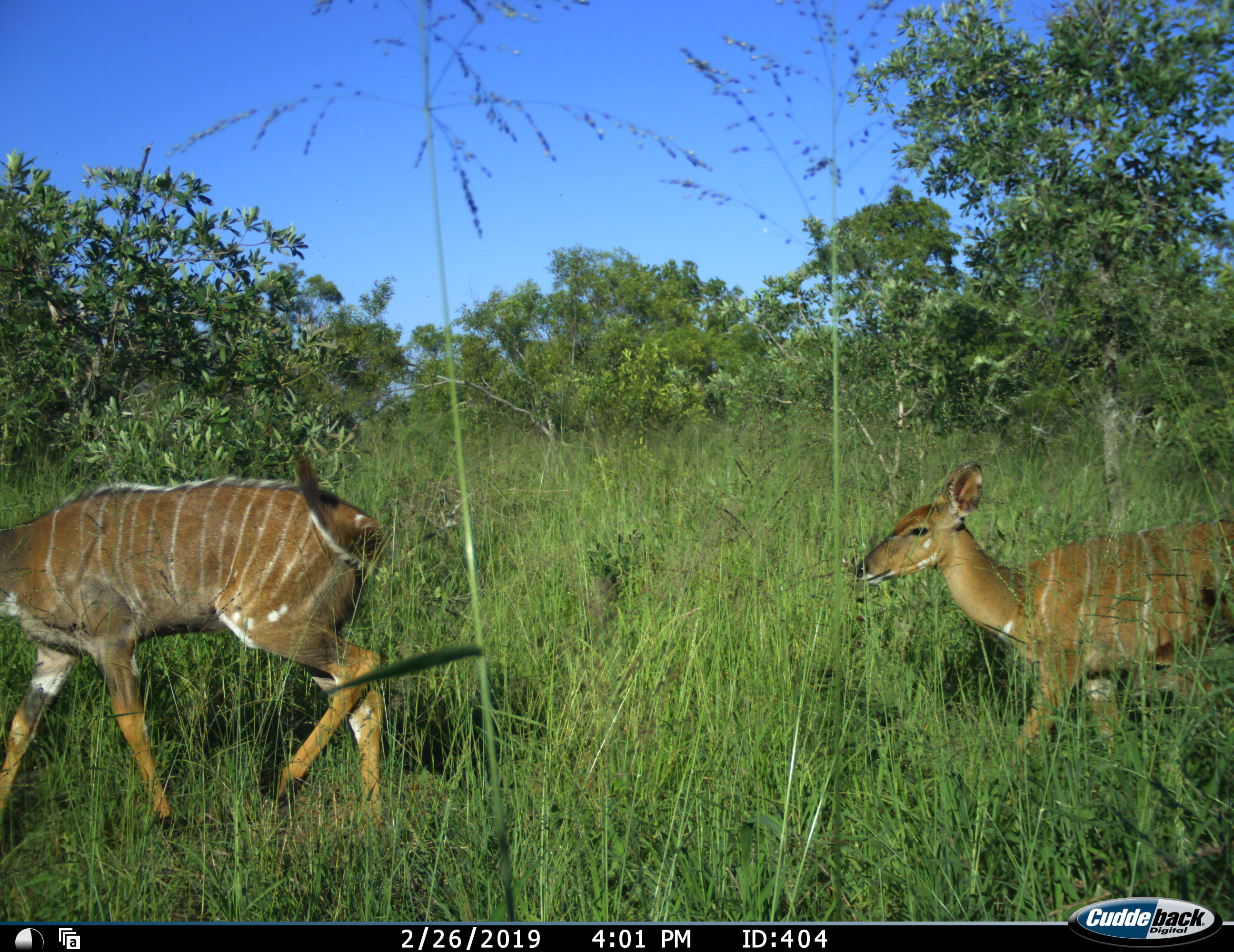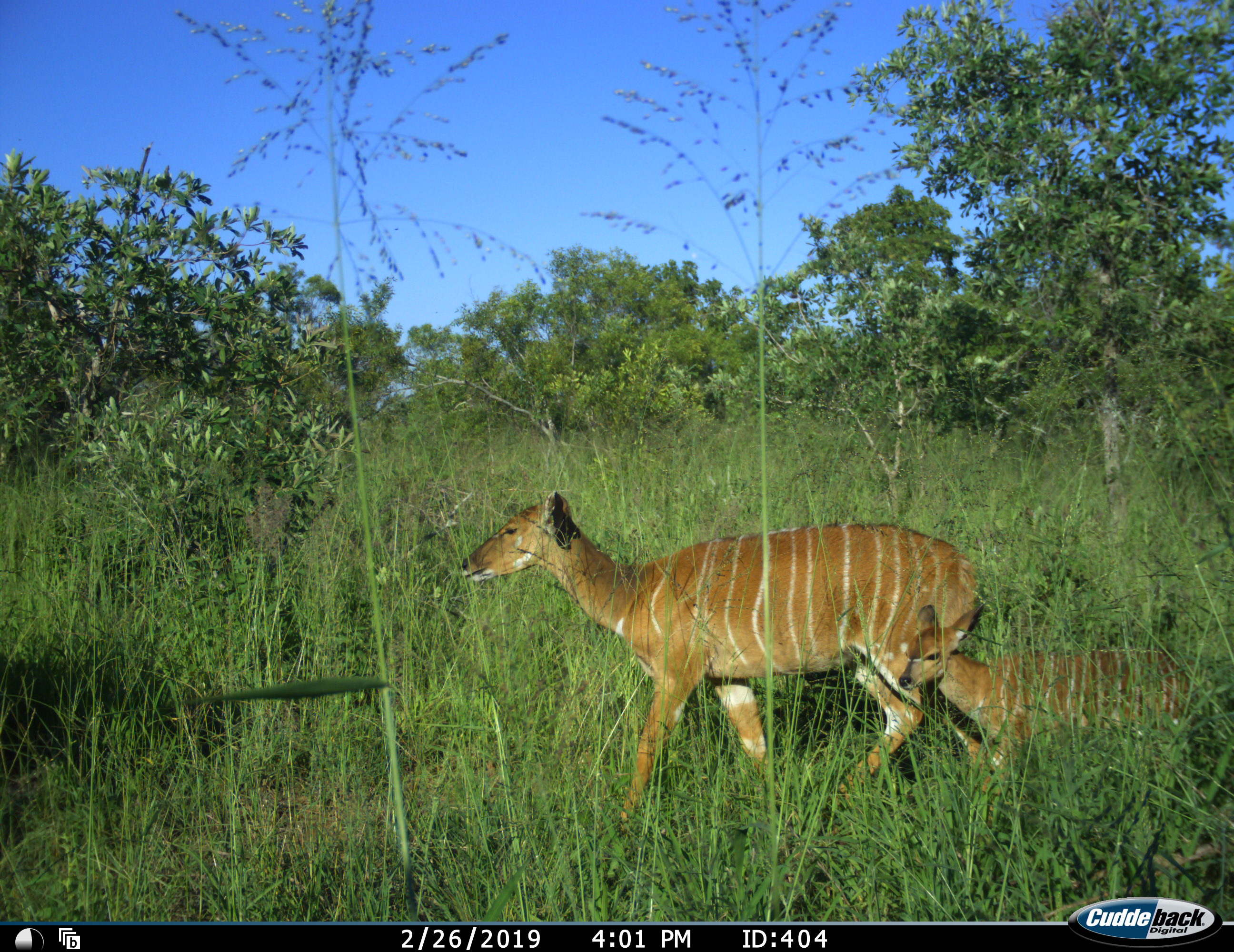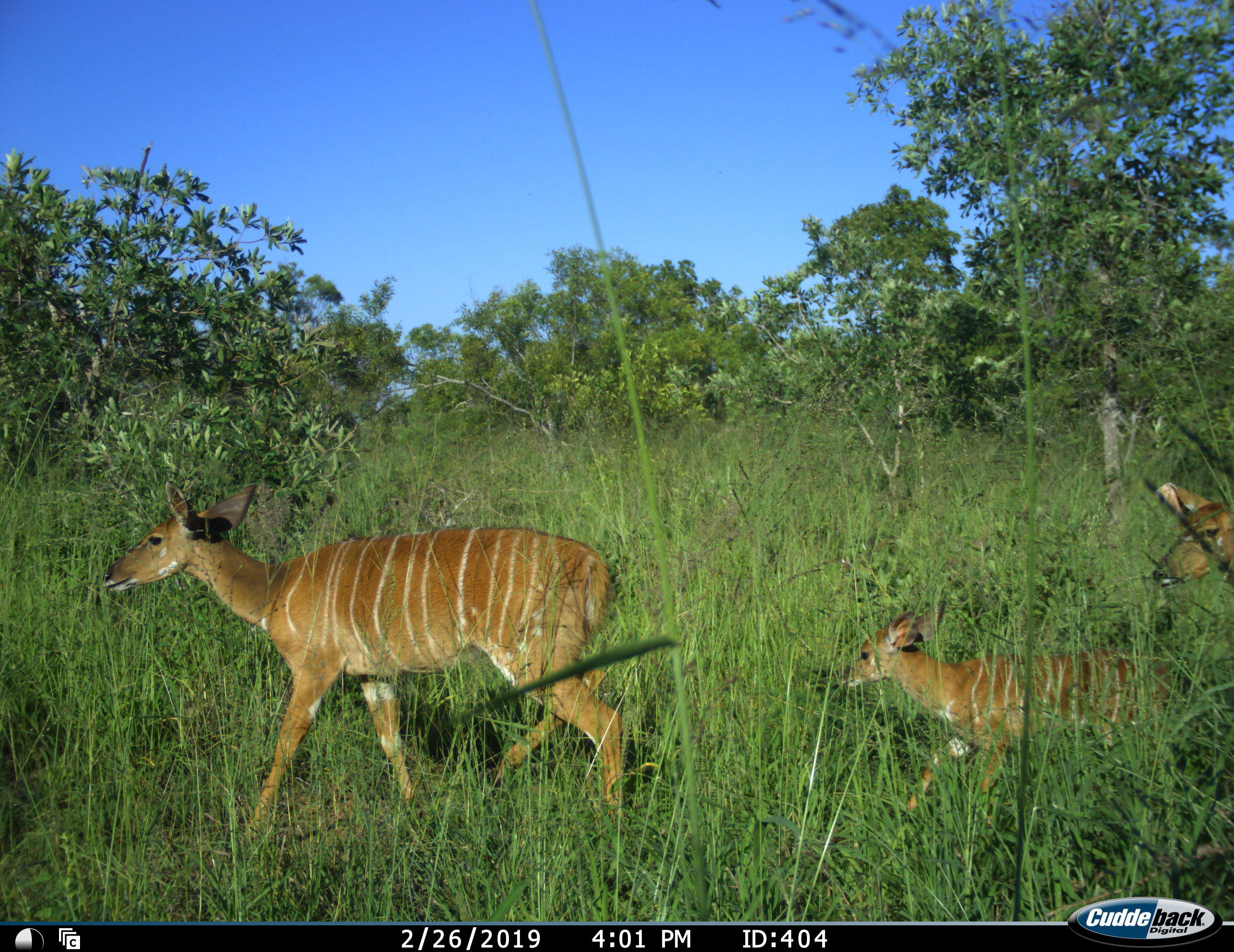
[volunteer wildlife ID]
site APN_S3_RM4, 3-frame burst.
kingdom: Animalia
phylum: Chordata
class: Mammalia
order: Artiodactyla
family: Bovidae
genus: Tragelaphus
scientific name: Tragelaphus angasii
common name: nyala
Nyala (Tragelaphus angasii), count 4. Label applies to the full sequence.